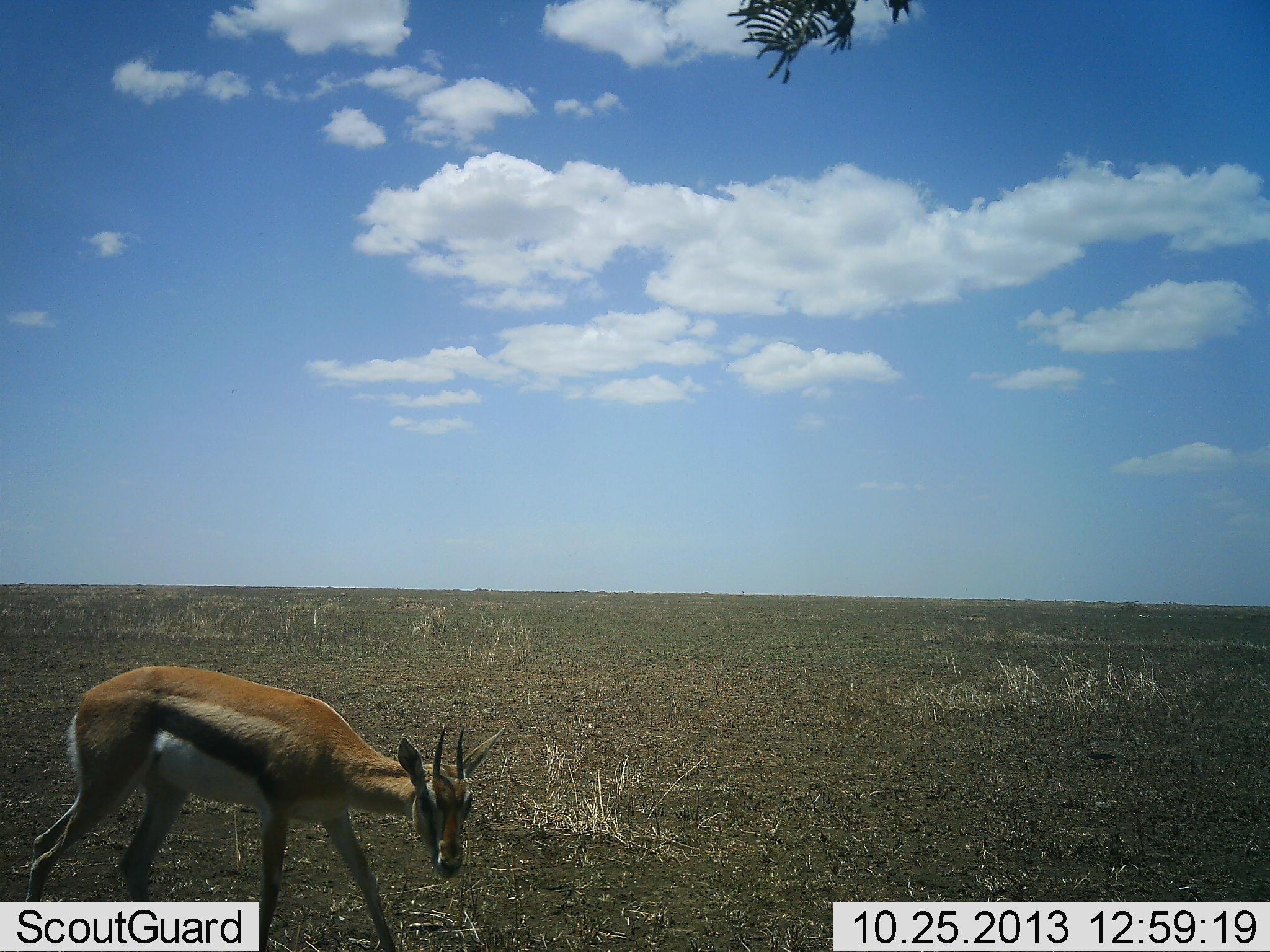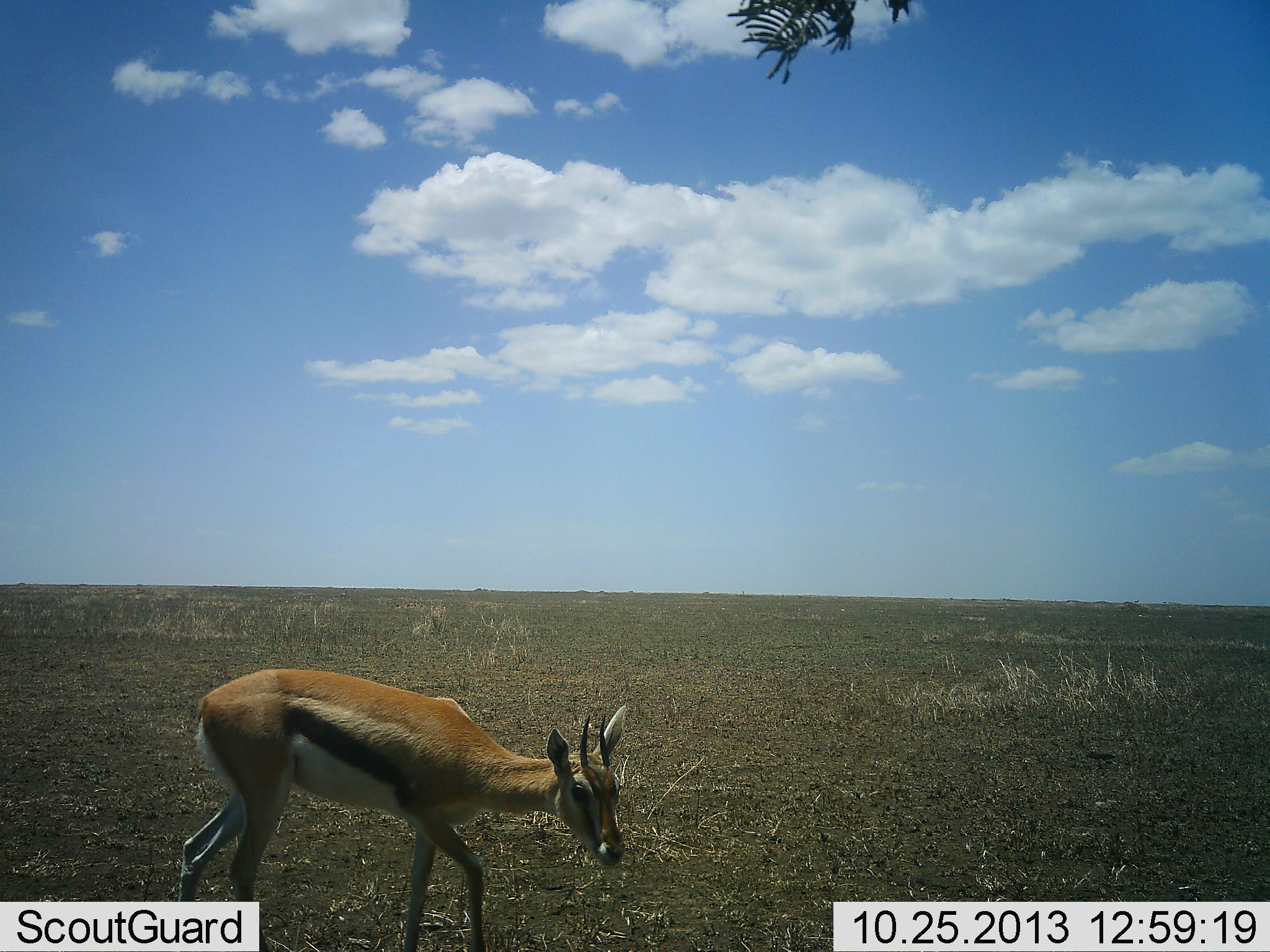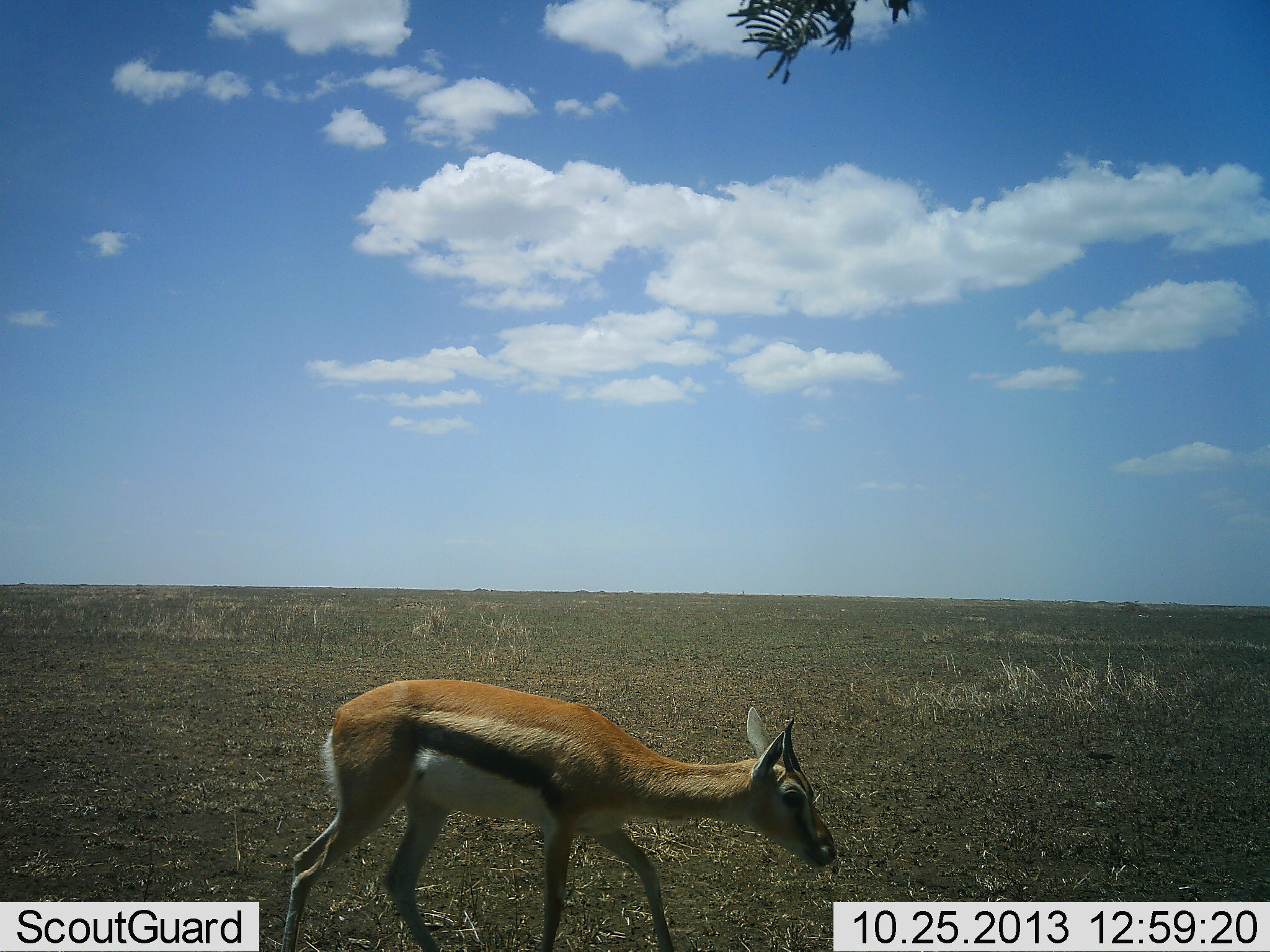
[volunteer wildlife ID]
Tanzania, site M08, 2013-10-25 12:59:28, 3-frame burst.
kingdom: Animalia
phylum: Chordata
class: Mammalia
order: Artiodactyla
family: Bovidae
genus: Eudorcas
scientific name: Eudorcas thomsonii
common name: thomson's gazelle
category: gazellethomsons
Gazellethomsons (thomson's gazelle) (Eudorcas thomsonii), count 1. Behavior (volunteer vote fractions): standing 10%, resting 0%, moving 90%, interacting 0%. Young present (vote fraction): 0%. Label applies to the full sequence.